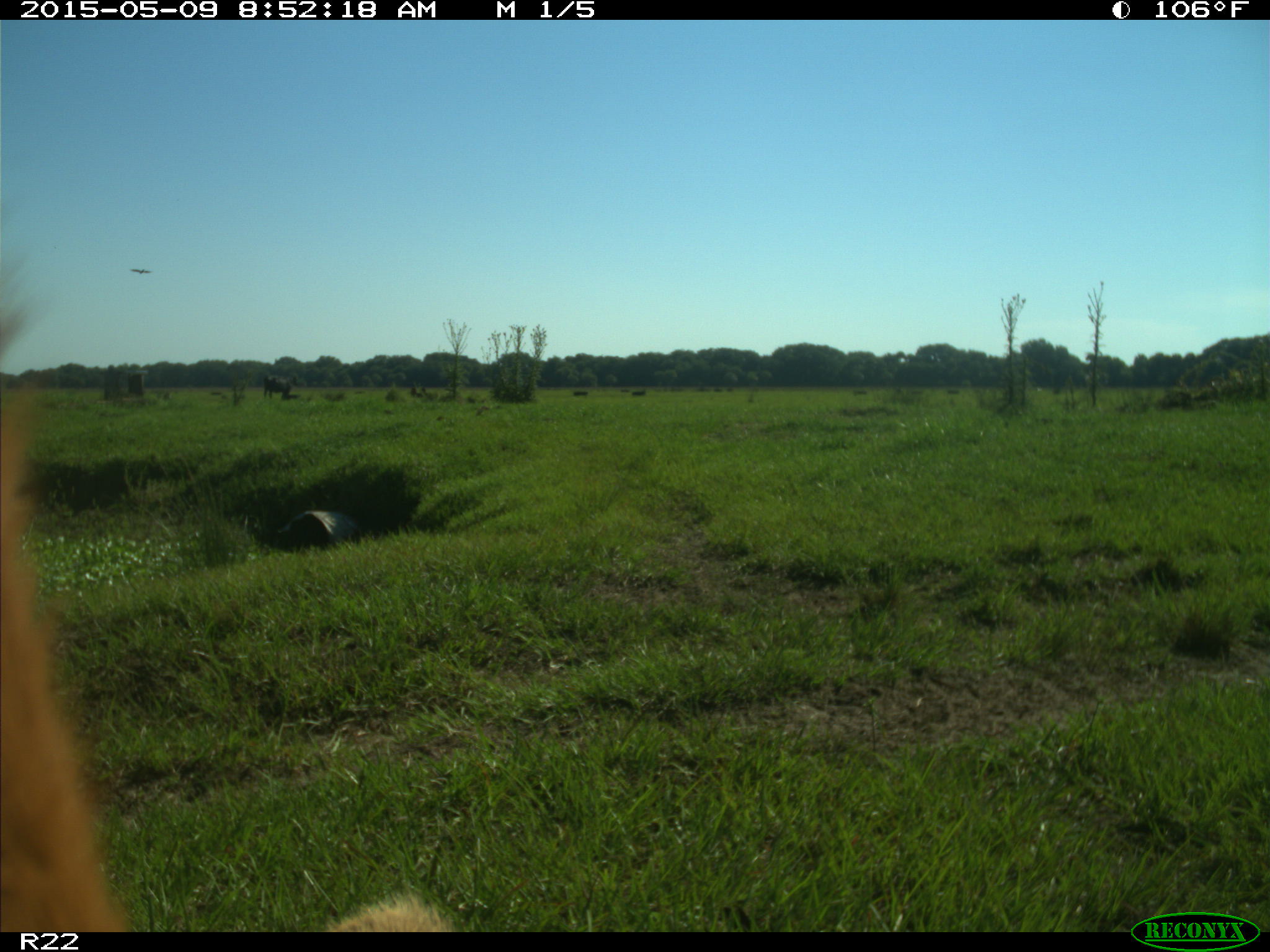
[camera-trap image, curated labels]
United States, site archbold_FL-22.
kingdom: Animalia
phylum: Chordata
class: Mammalia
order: Artiodactyla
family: Bovidae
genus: Bos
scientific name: Bos taurus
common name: domestic cow